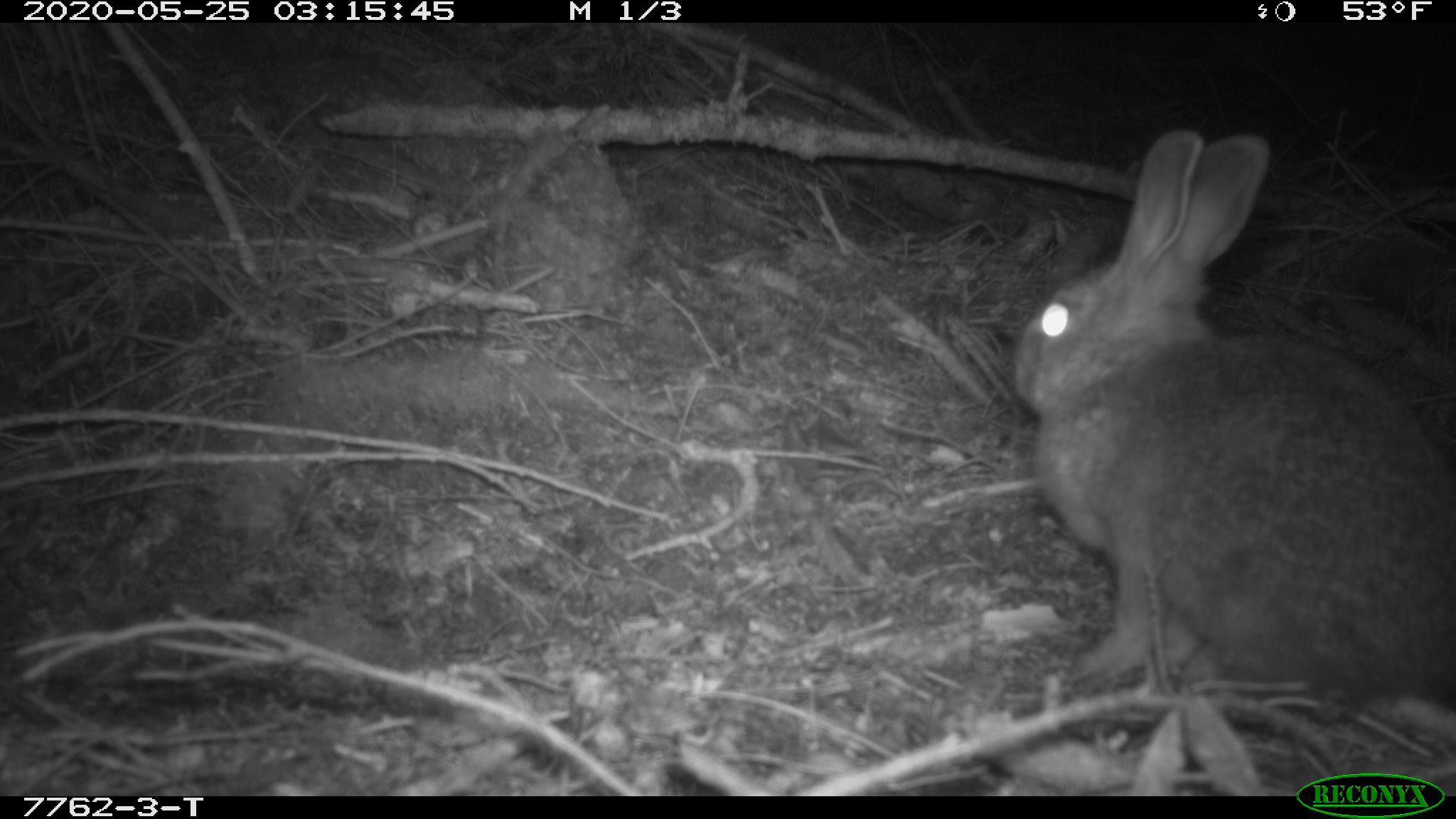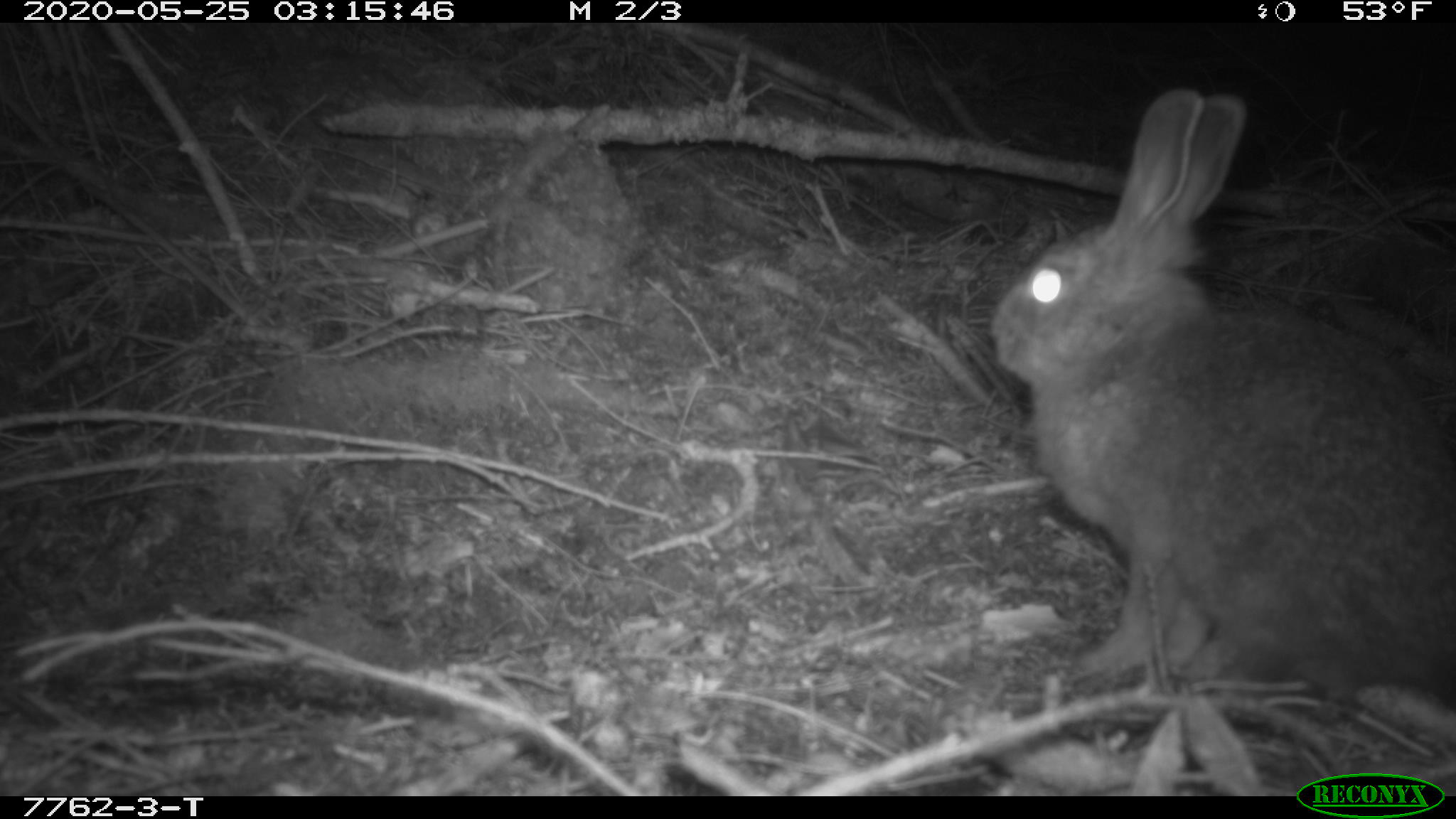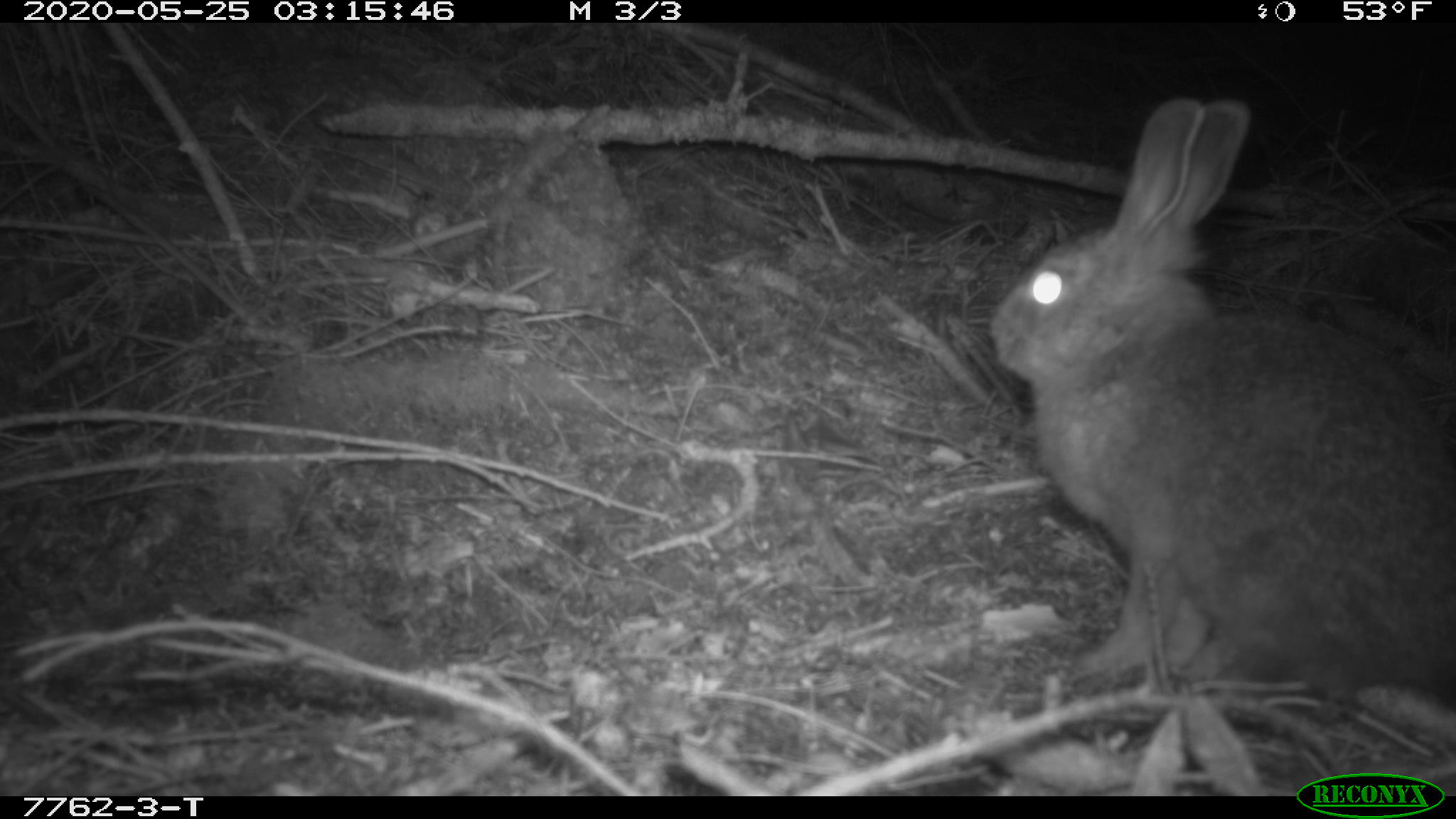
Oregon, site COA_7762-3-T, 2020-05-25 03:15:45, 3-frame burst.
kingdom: Animalia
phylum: Chordata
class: Mammalia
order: Lagomorpha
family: Leporidae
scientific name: Leporidae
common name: hares and rabbits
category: leporidae family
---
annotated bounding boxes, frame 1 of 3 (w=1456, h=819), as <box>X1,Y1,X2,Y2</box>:
leporidae family: <box>1009,127,1452,722</box>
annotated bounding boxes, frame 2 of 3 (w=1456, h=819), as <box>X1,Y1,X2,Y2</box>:
leporidae family: <box>989,90,1450,726</box>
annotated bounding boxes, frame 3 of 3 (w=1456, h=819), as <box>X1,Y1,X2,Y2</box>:
leporidae family: <box>987,86,1452,719</box>